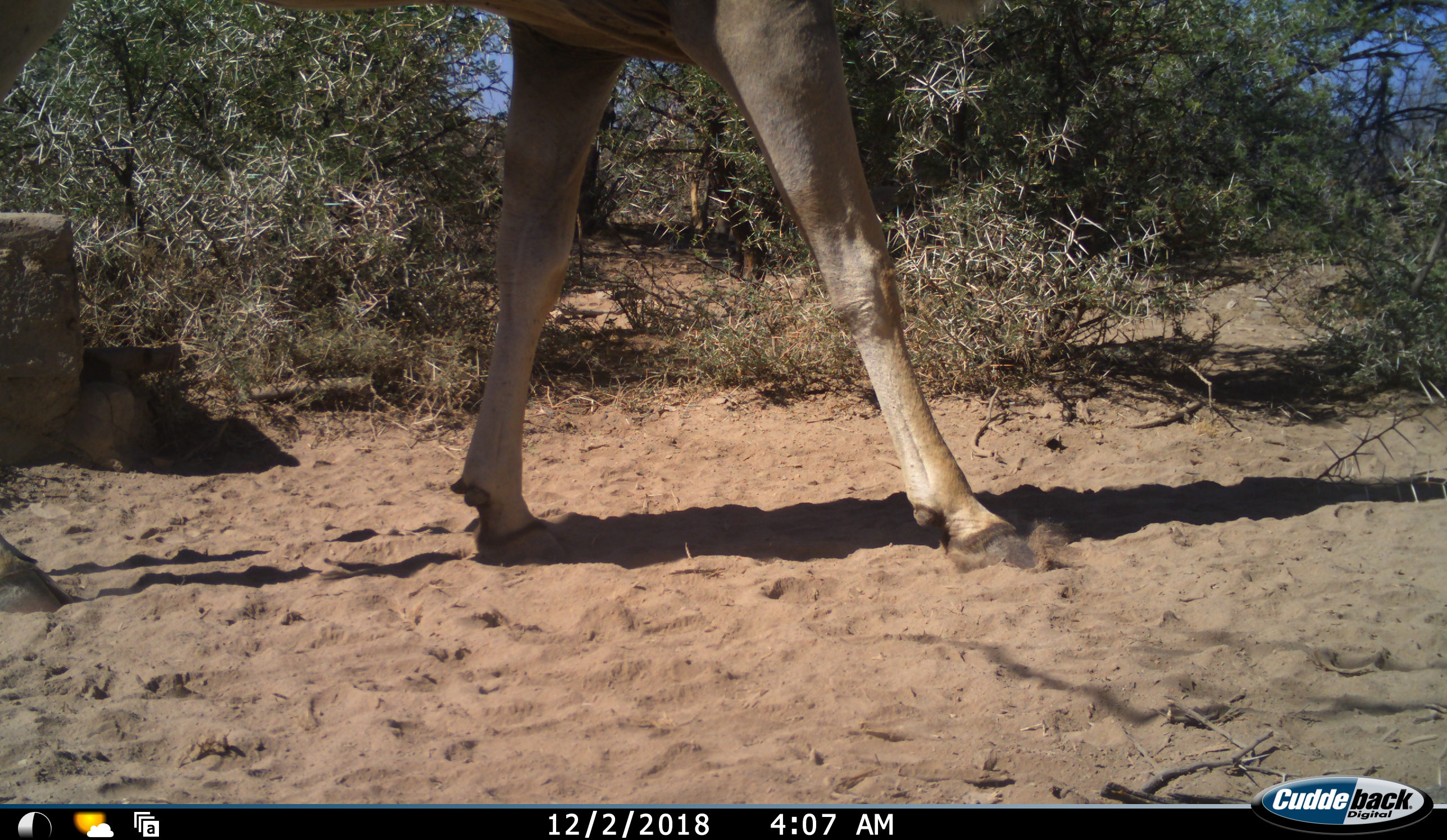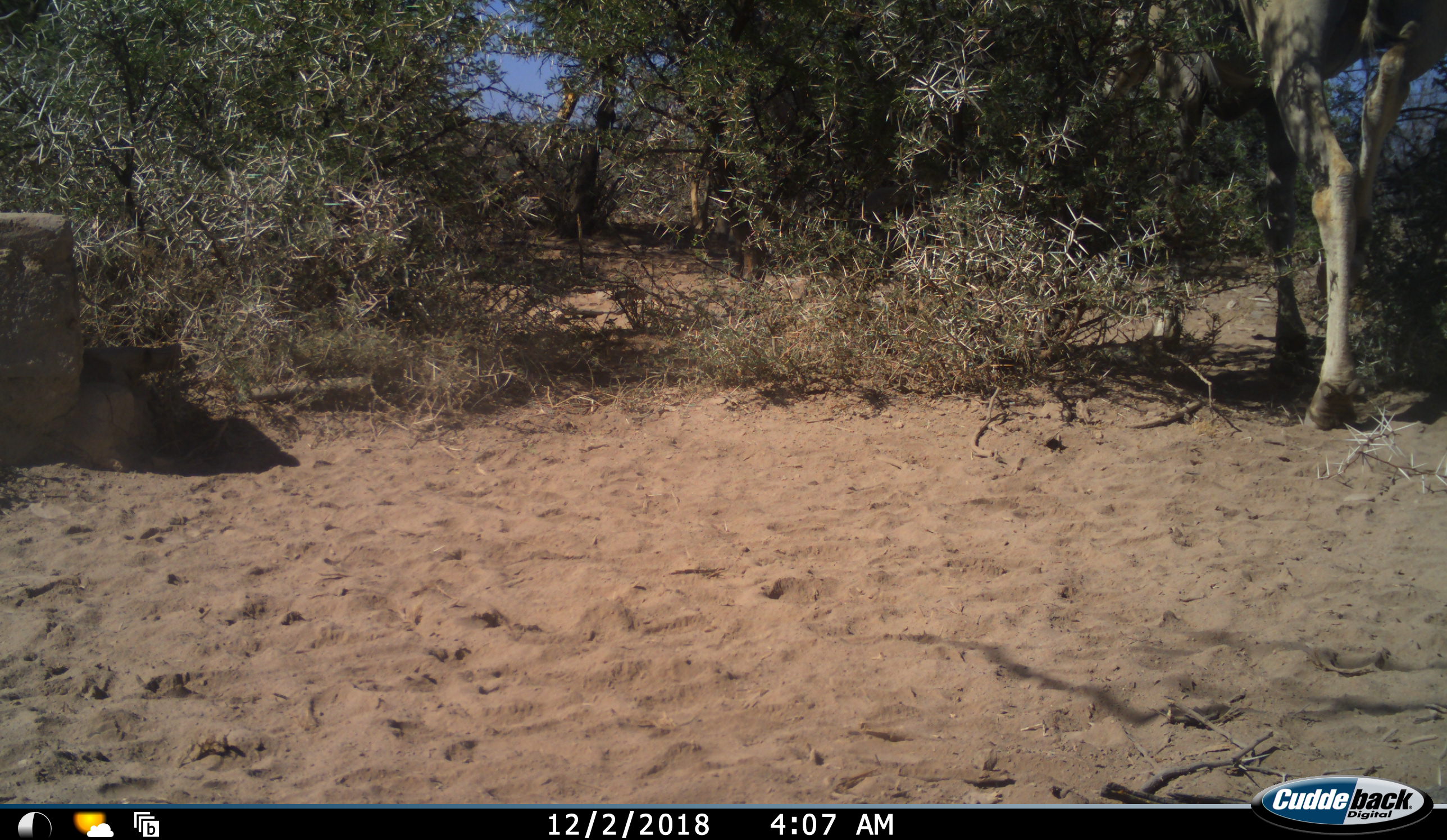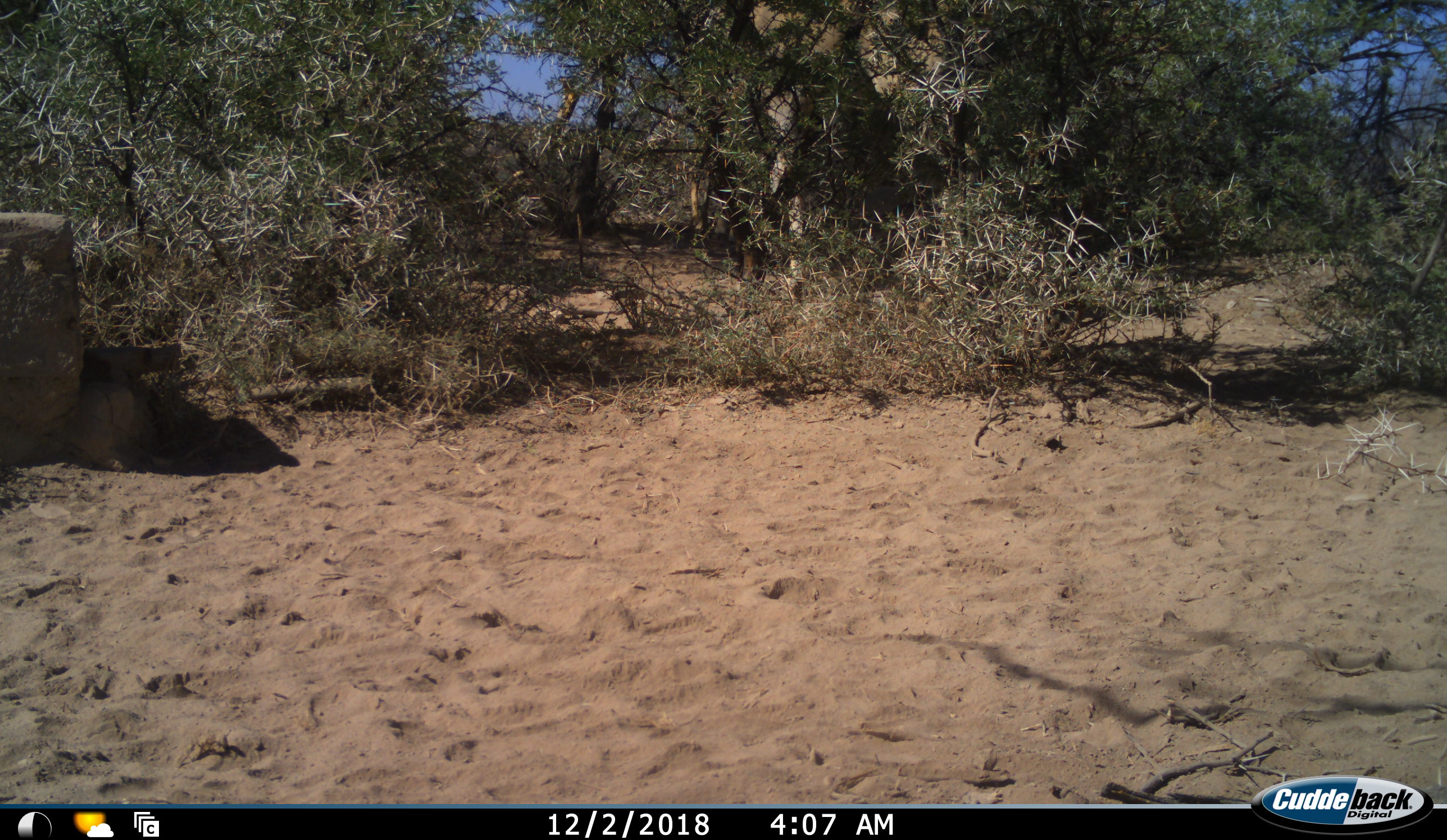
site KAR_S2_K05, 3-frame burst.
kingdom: Animalia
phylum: Chordata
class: Mammalia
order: Artiodactyla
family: Bovidae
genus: Tragelaphus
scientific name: Tragelaphus oryx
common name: eland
Eland (Tragelaphus oryx), count 1. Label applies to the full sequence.